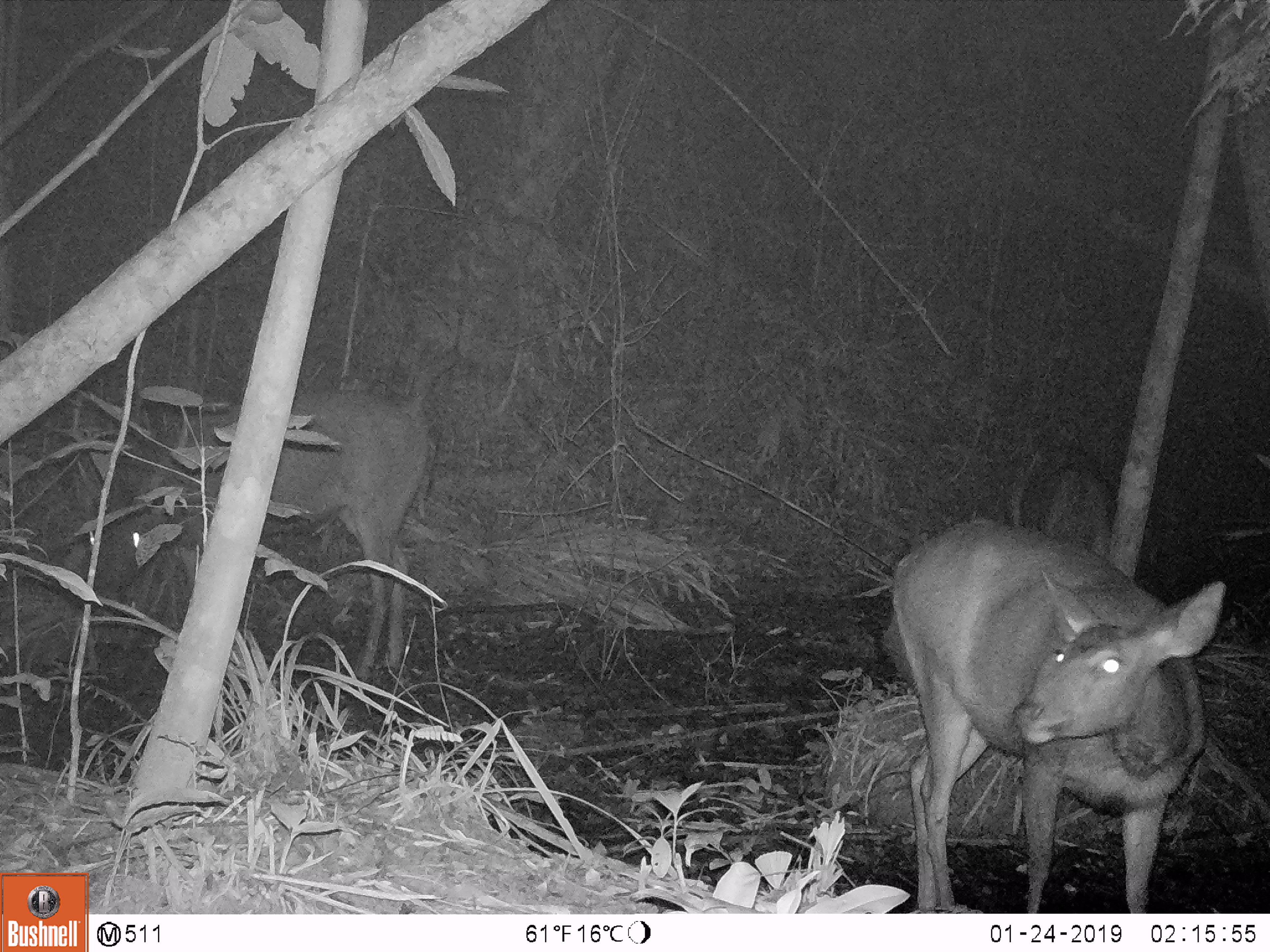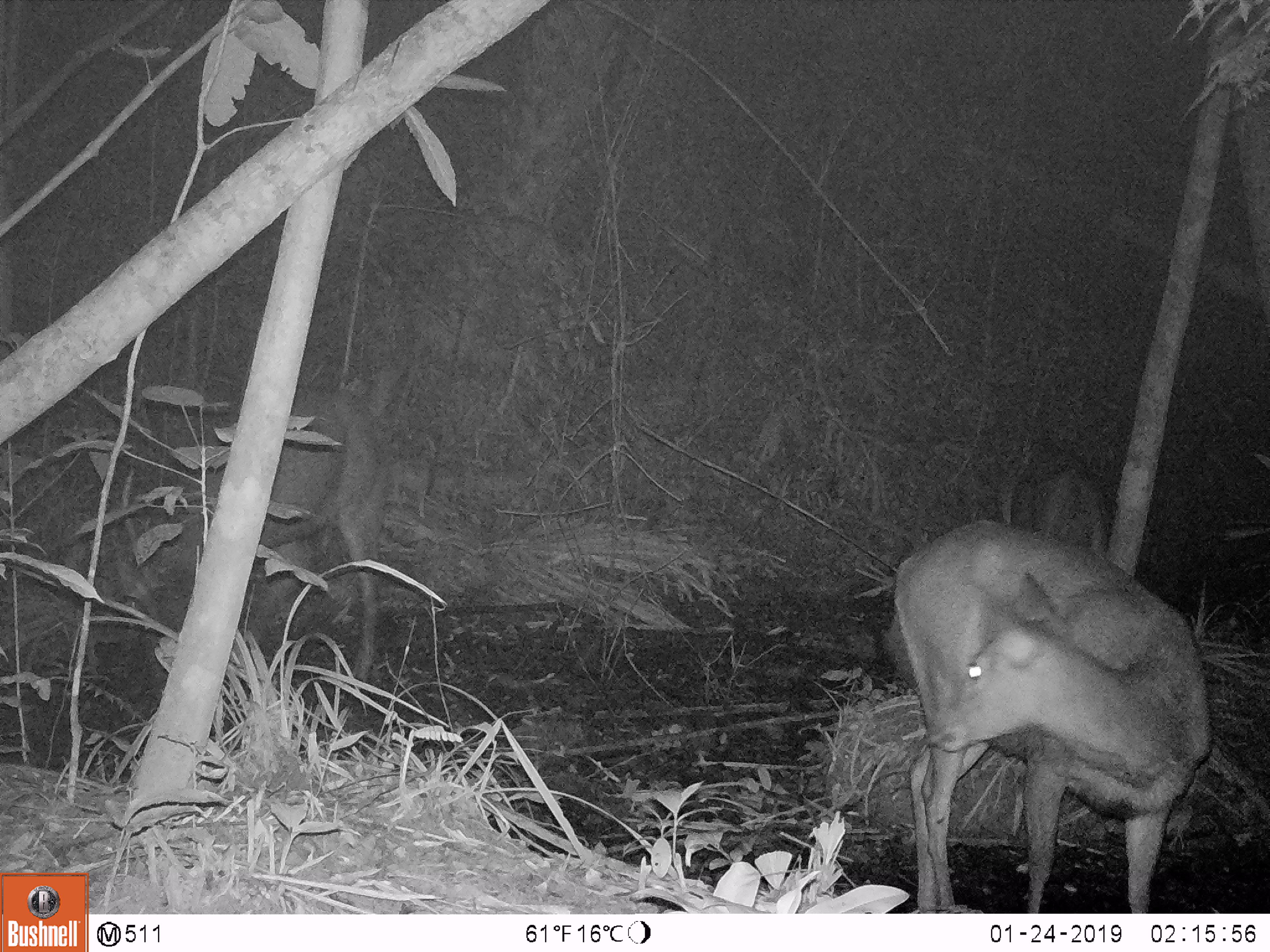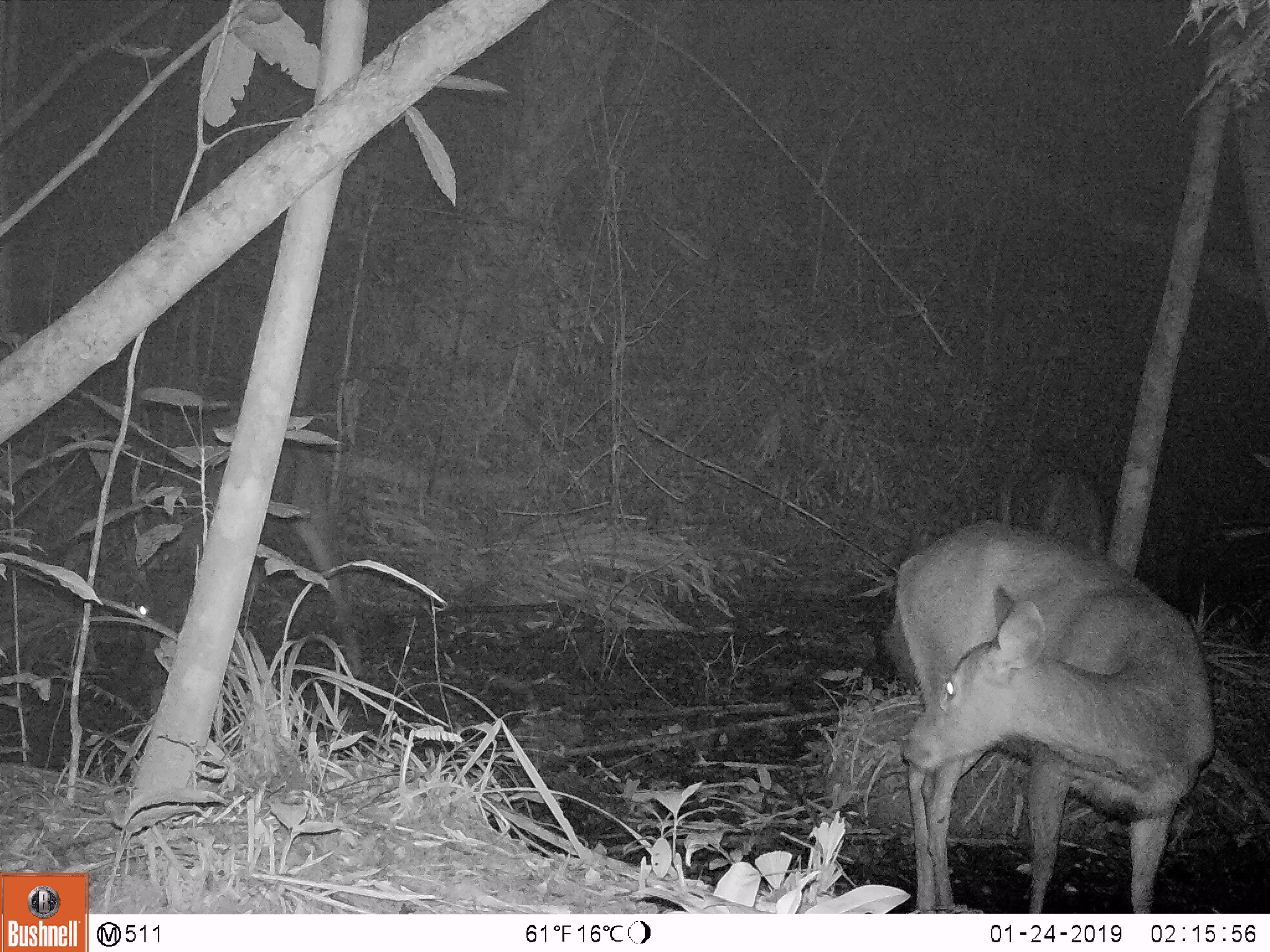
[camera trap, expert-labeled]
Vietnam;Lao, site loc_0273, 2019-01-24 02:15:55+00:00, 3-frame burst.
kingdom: Animalia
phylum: Chordata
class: Mammalia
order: Artiodactyla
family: Cervidae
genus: Rusa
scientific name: Rusa unicolor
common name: sambar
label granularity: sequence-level